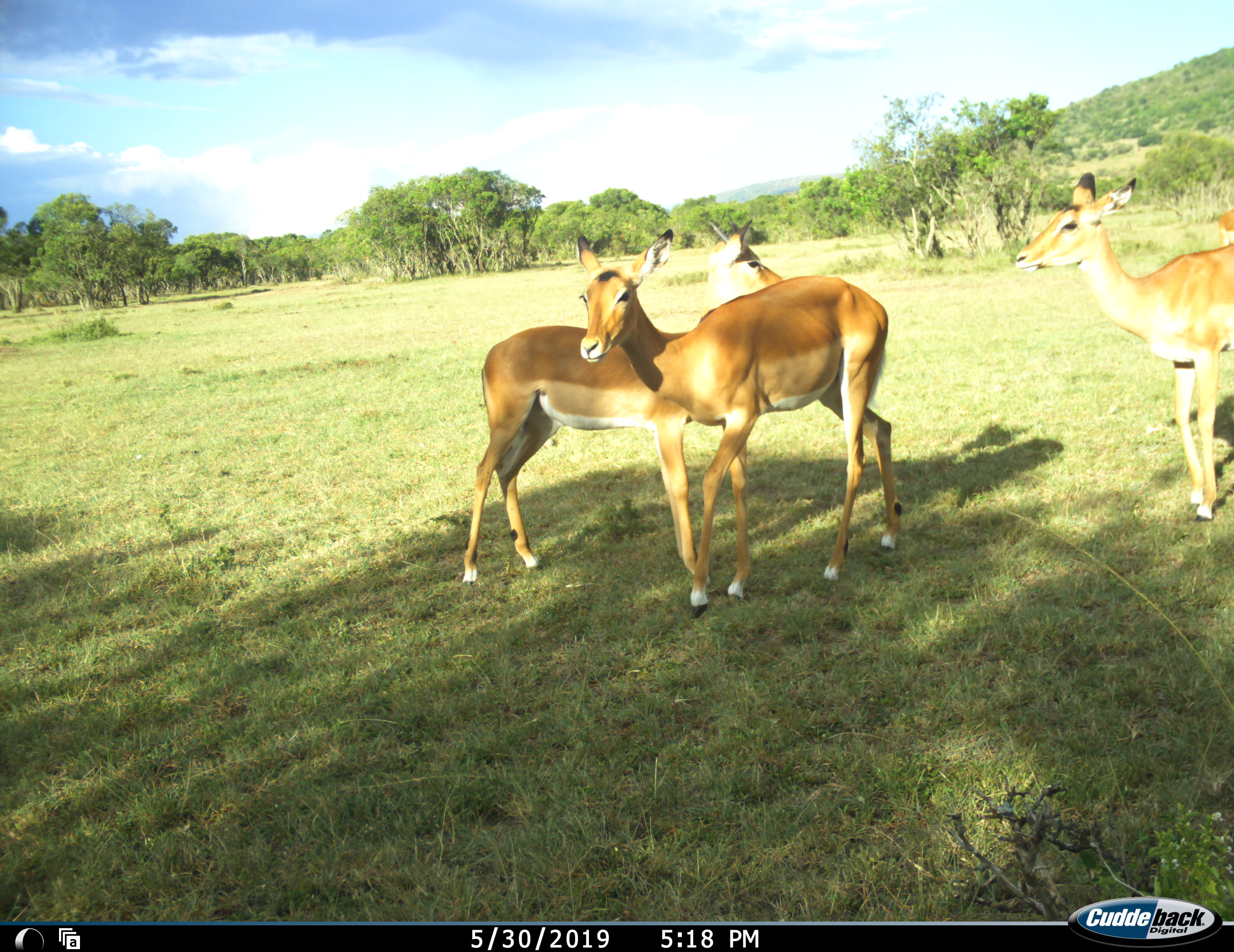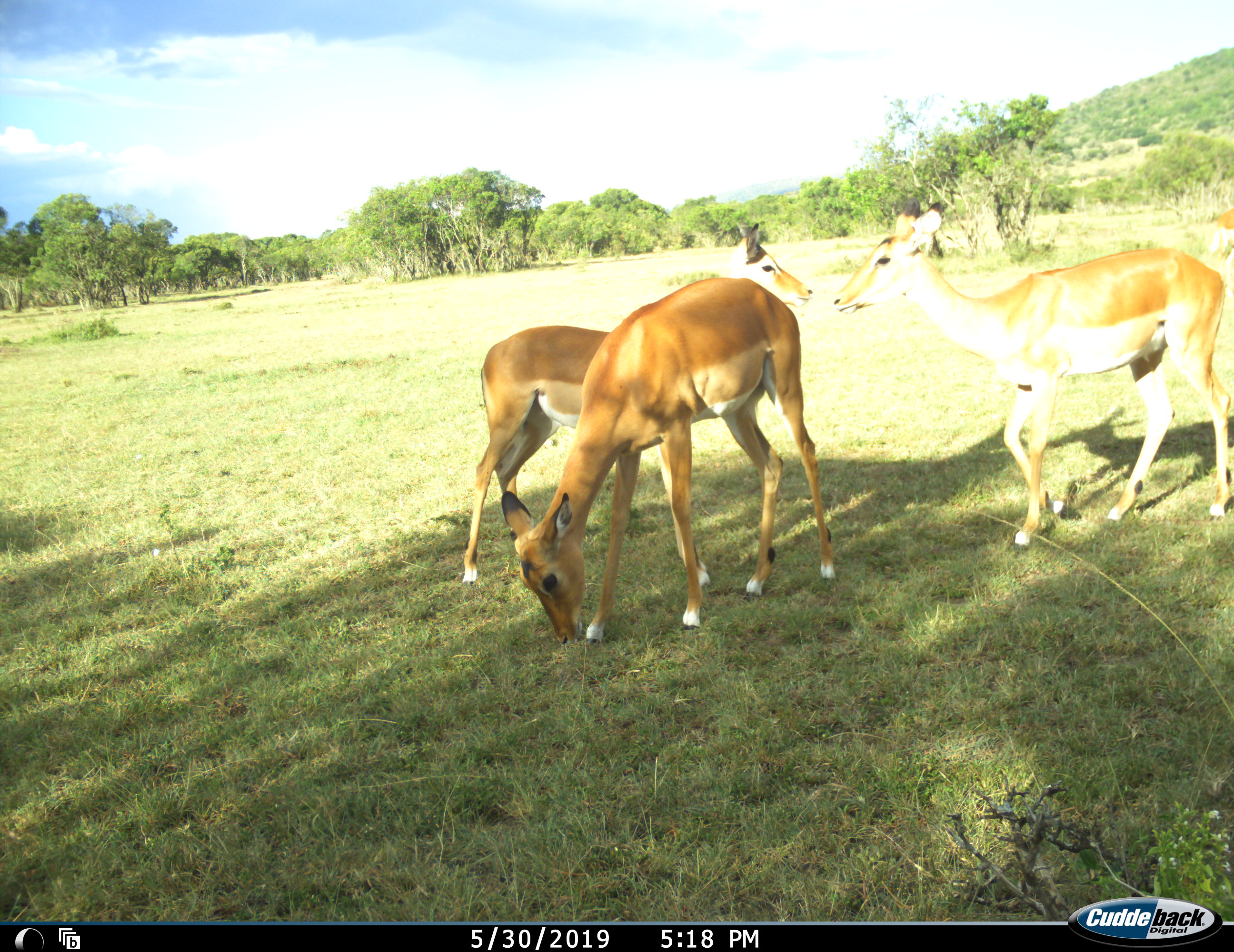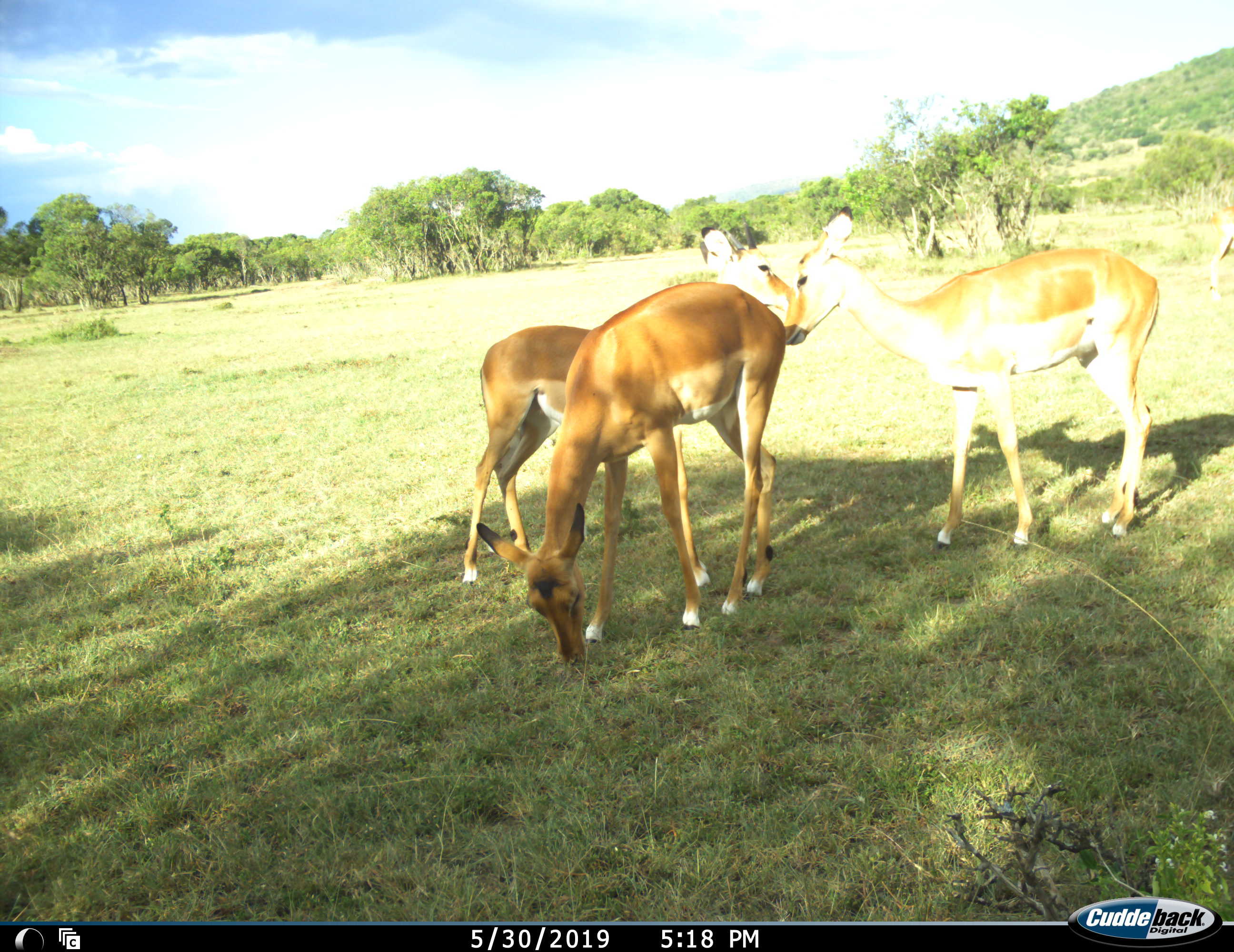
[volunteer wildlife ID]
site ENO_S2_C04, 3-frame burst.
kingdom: Animalia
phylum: Chordata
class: Mammalia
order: Artiodactyla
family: Bovidae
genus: Aepyceros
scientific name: Aepyceros melampus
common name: impala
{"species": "impala (Aepyceros melampus)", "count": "4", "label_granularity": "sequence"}